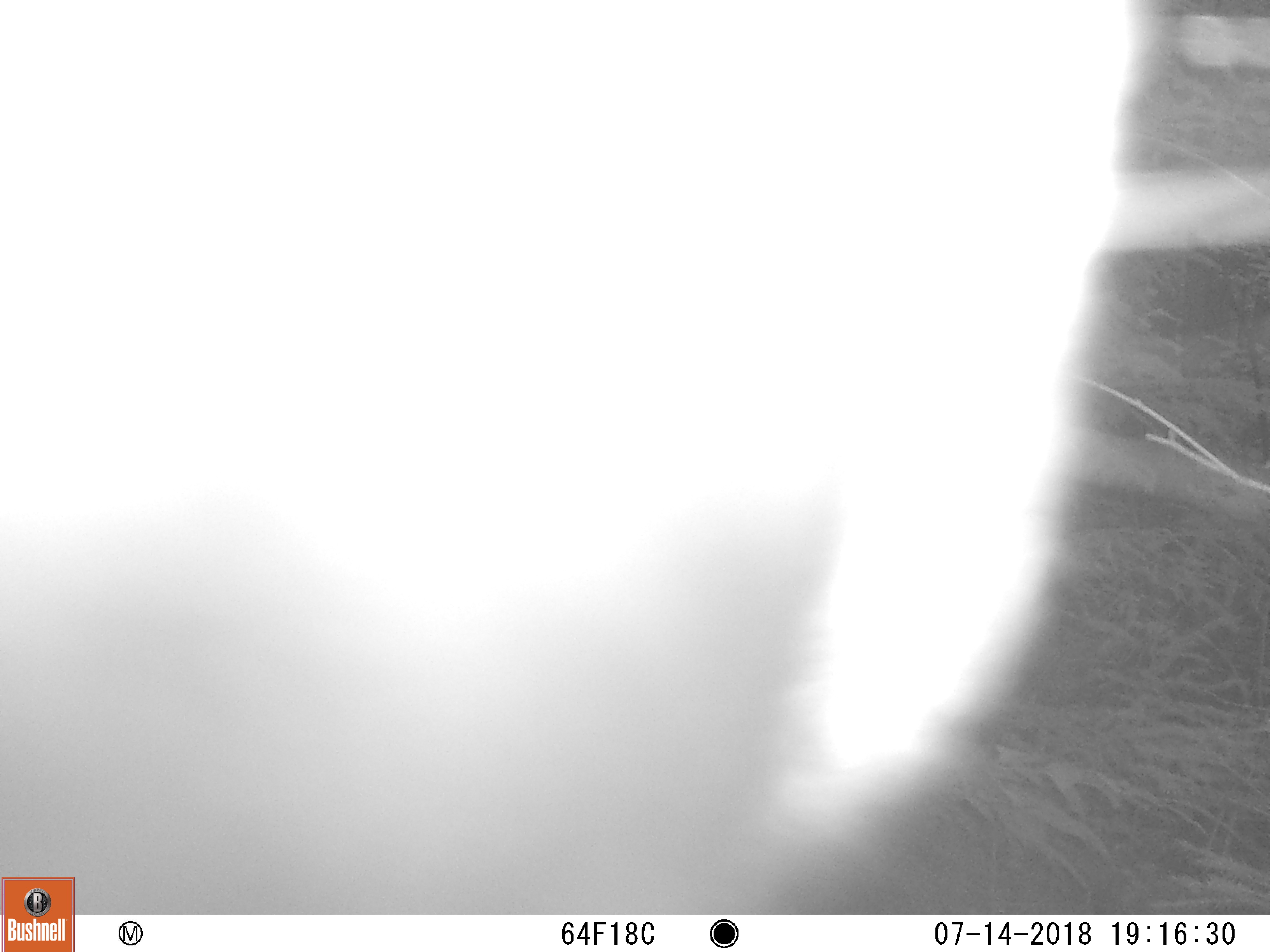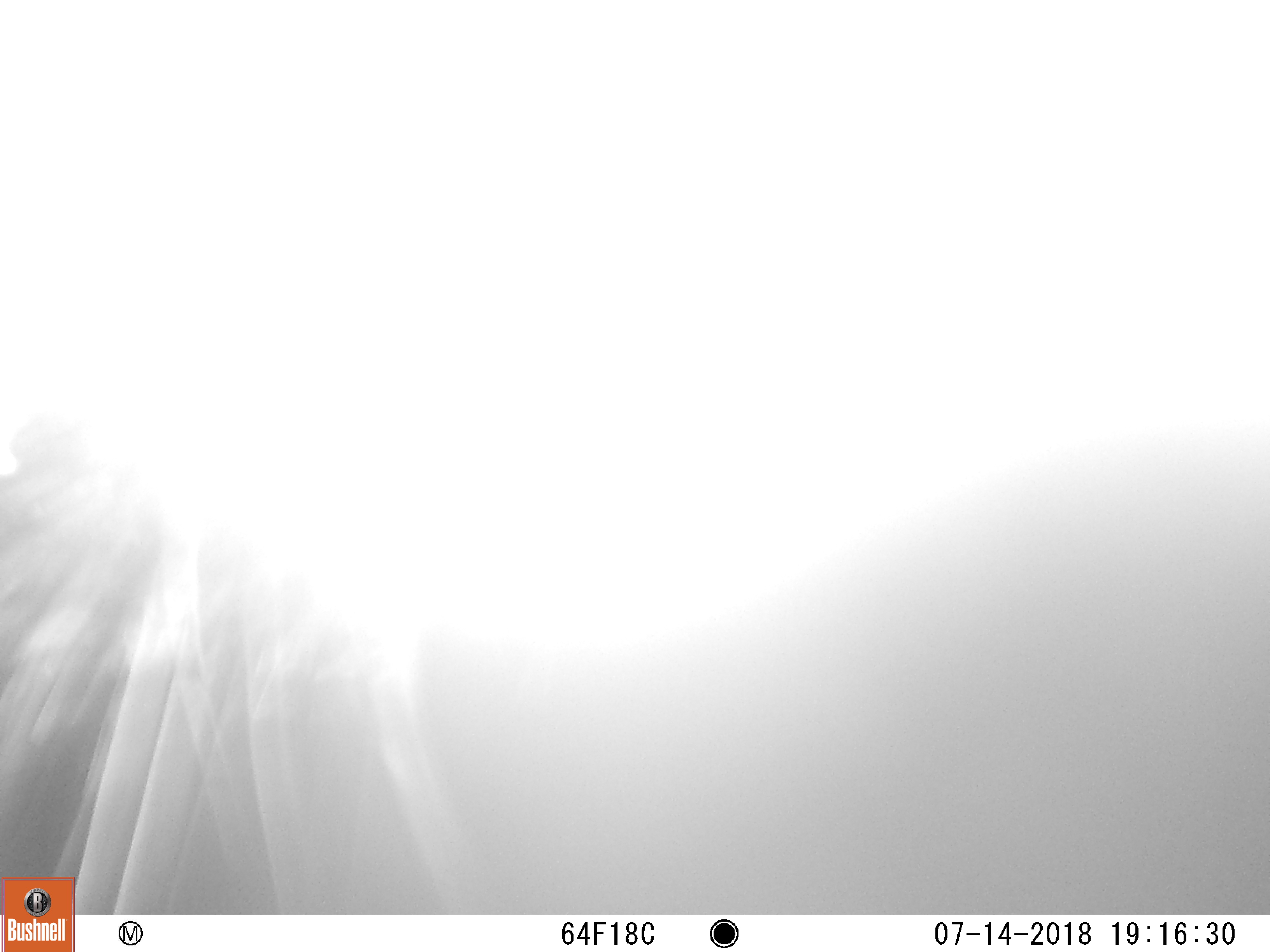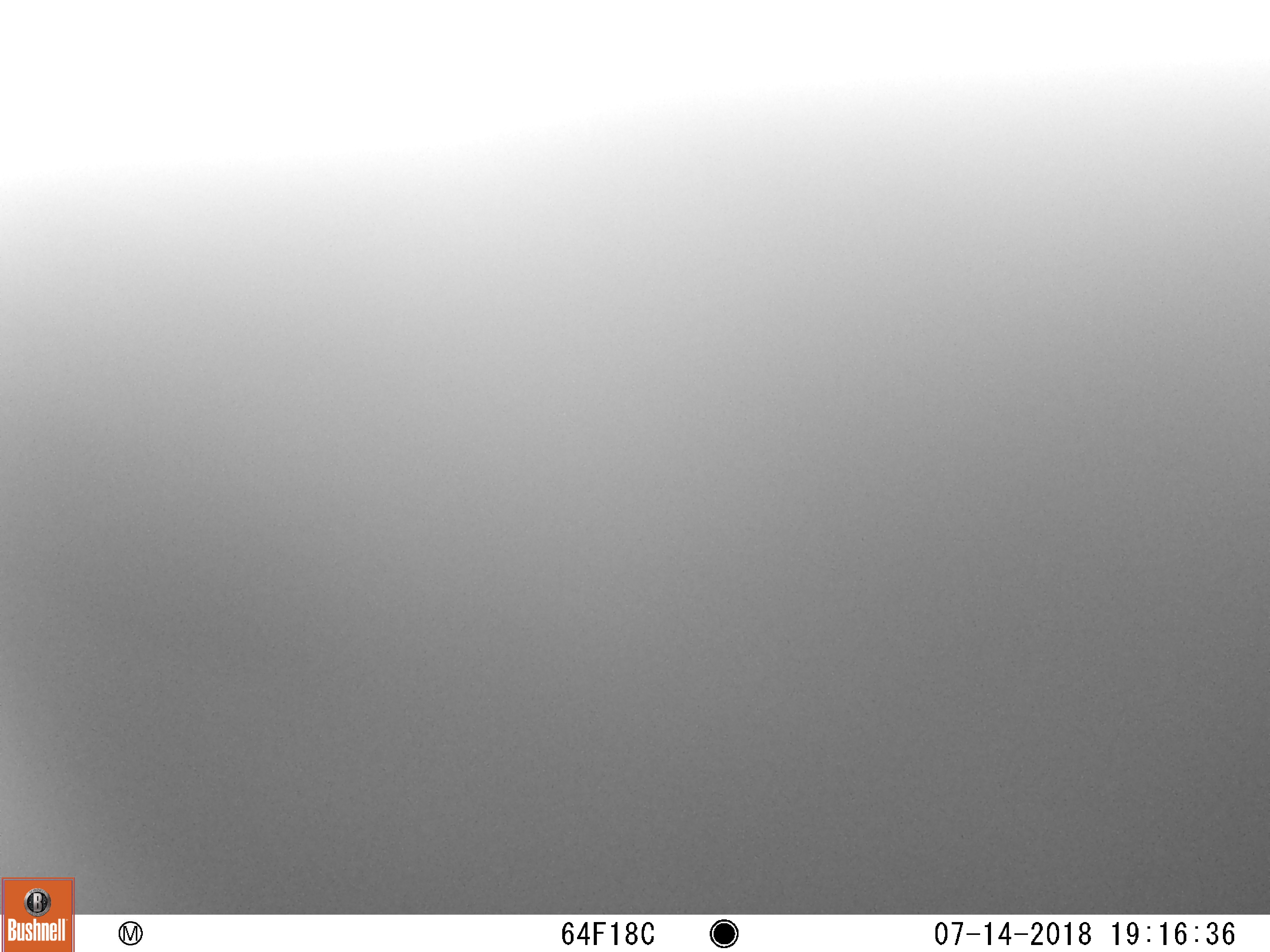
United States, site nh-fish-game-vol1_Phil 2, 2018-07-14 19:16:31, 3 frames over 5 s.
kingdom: Animalia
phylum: Chordata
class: Mammalia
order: Artiodactyla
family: Cervidae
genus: Alces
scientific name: Alces alces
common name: moose